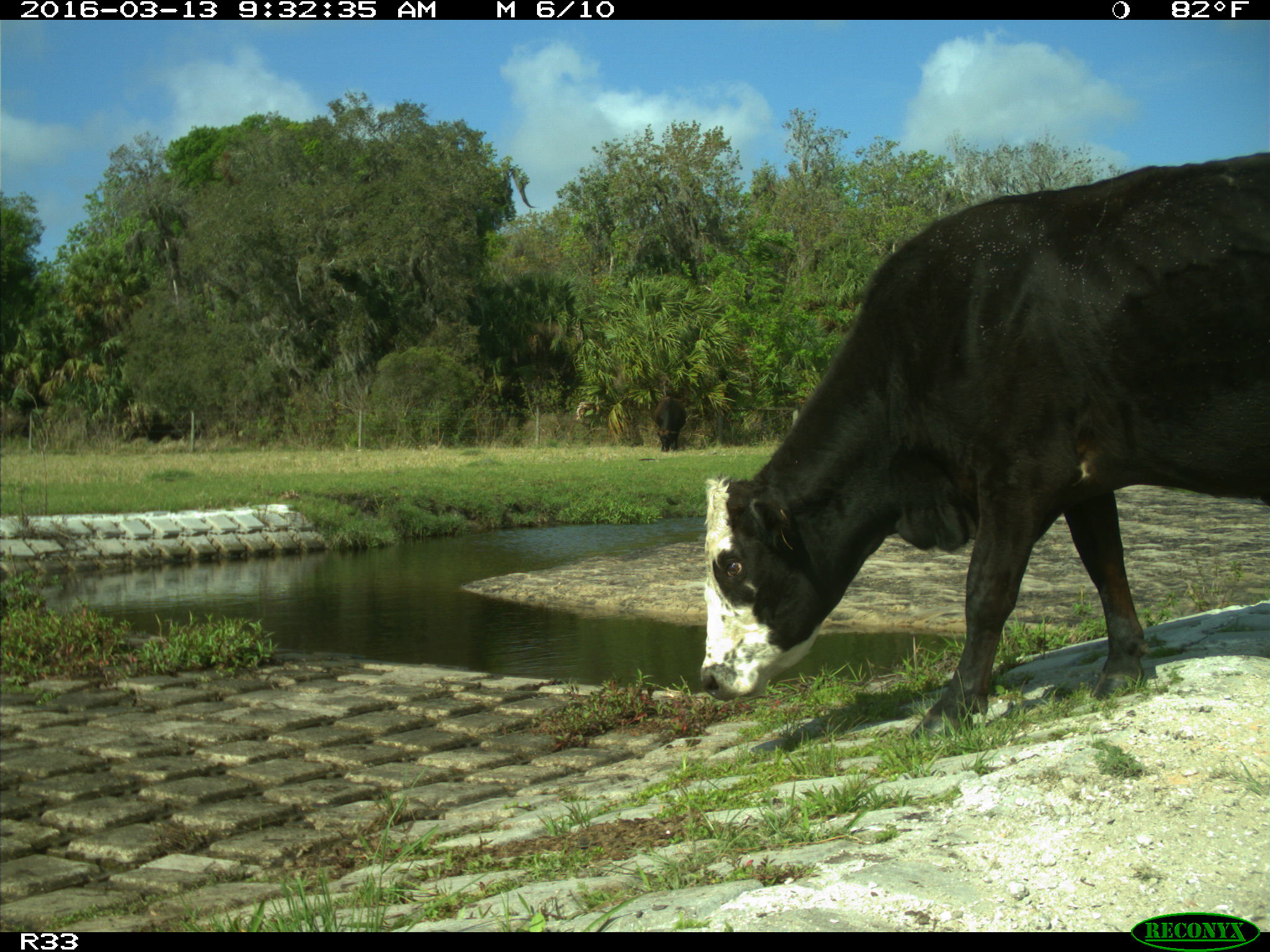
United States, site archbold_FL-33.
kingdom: Animalia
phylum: Chordata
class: Mammalia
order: Artiodactyla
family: Bovidae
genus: Bos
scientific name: Bos taurus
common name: domestic cow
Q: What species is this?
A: Bos taurus (domestic cow).